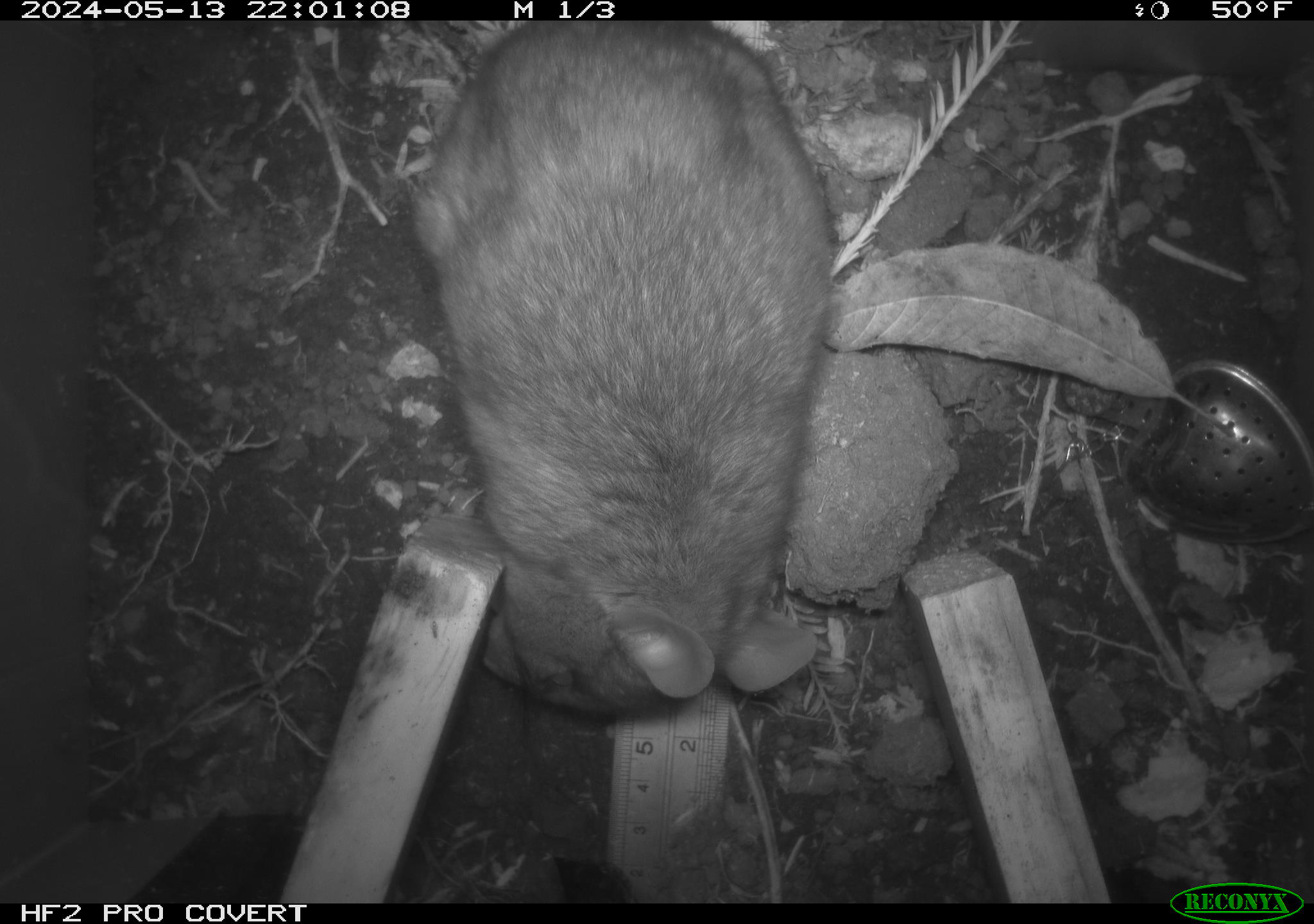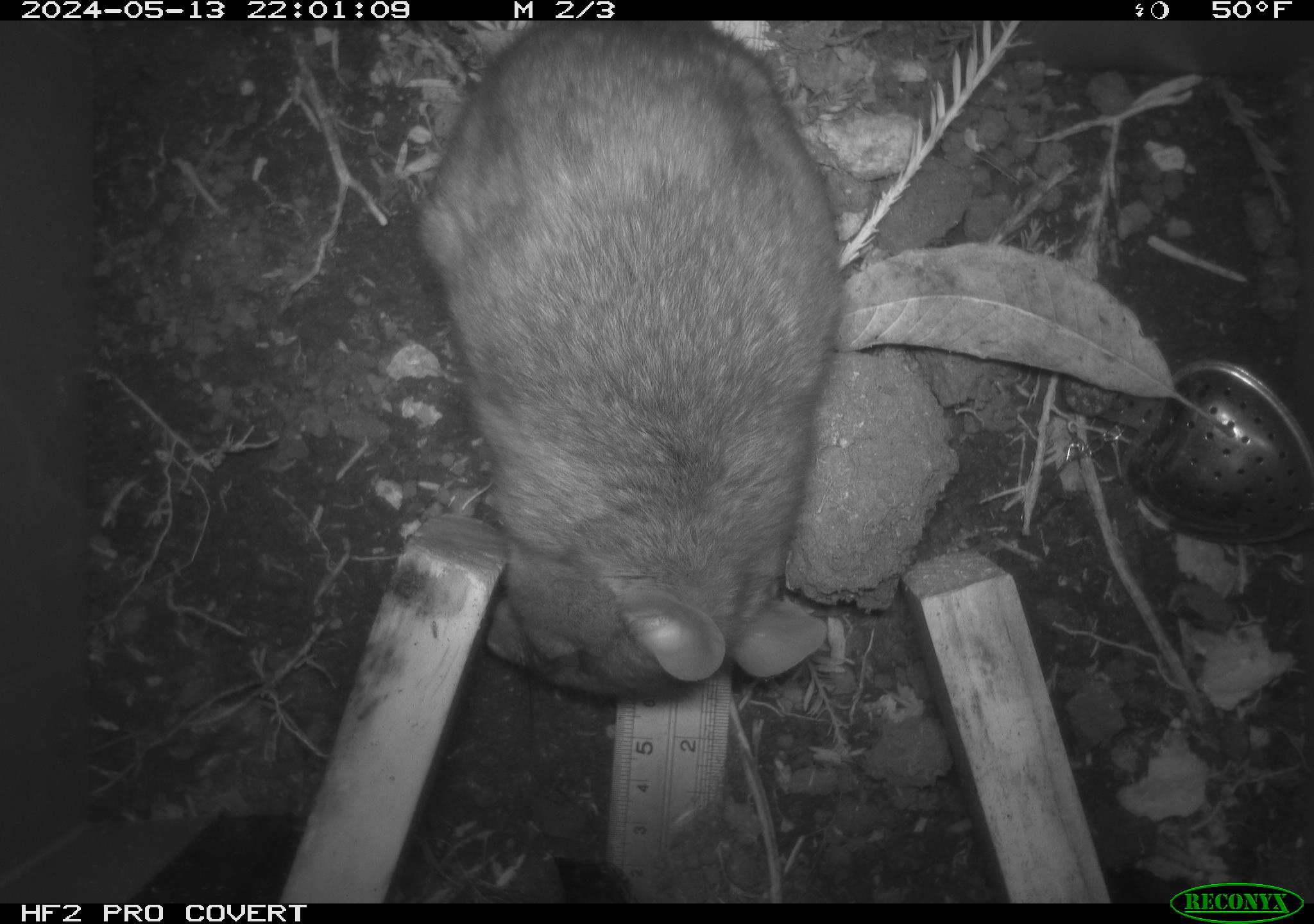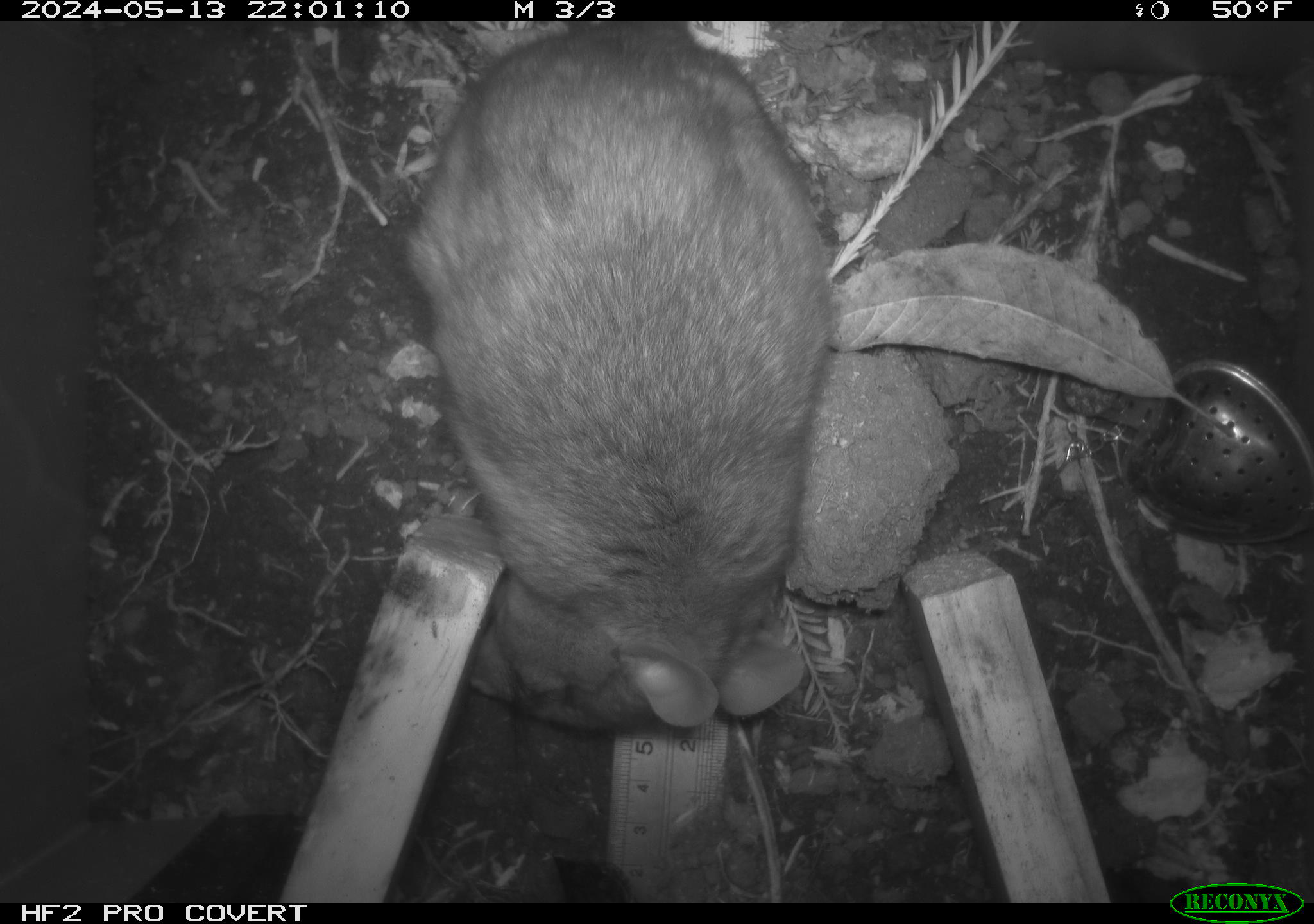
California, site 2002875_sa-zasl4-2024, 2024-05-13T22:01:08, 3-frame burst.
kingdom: Animalia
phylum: Chordata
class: Mammalia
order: Rodentia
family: Cricetidae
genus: Neotoma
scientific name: Neotoma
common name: pack rat or woodrat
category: neotoma species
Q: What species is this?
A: Neotoma species (pack rat or woodrat) (Neotoma).